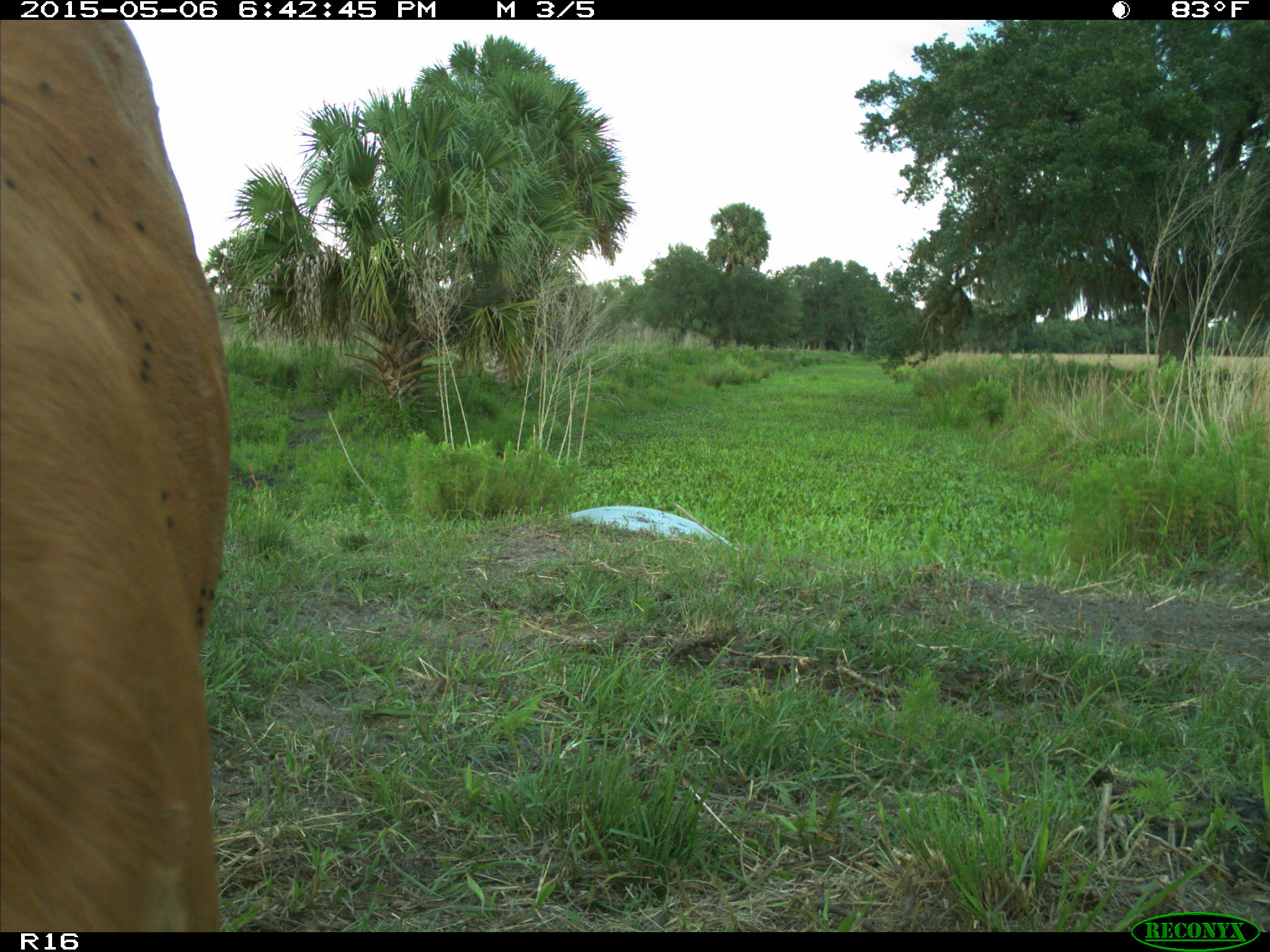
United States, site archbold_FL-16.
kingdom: Animalia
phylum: Chordata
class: Mammalia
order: Artiodactyla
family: Bovidae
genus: Bos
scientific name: Bos taurus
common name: domestic cow